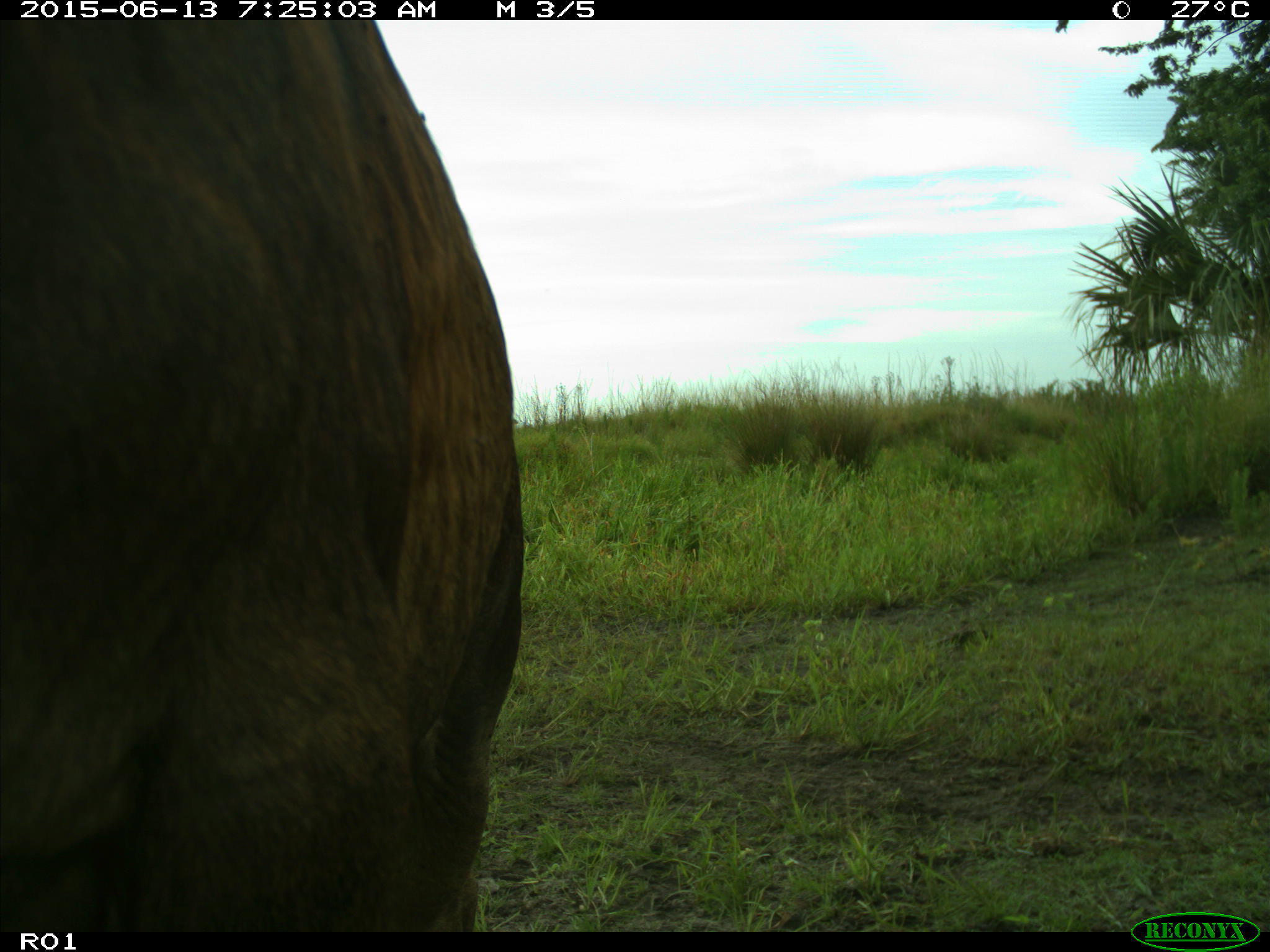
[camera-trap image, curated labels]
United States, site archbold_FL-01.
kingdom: Animalia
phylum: Chordata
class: Mammalia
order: Artiodactyla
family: Bovidae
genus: Bos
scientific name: Bos taurus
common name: domestic cow